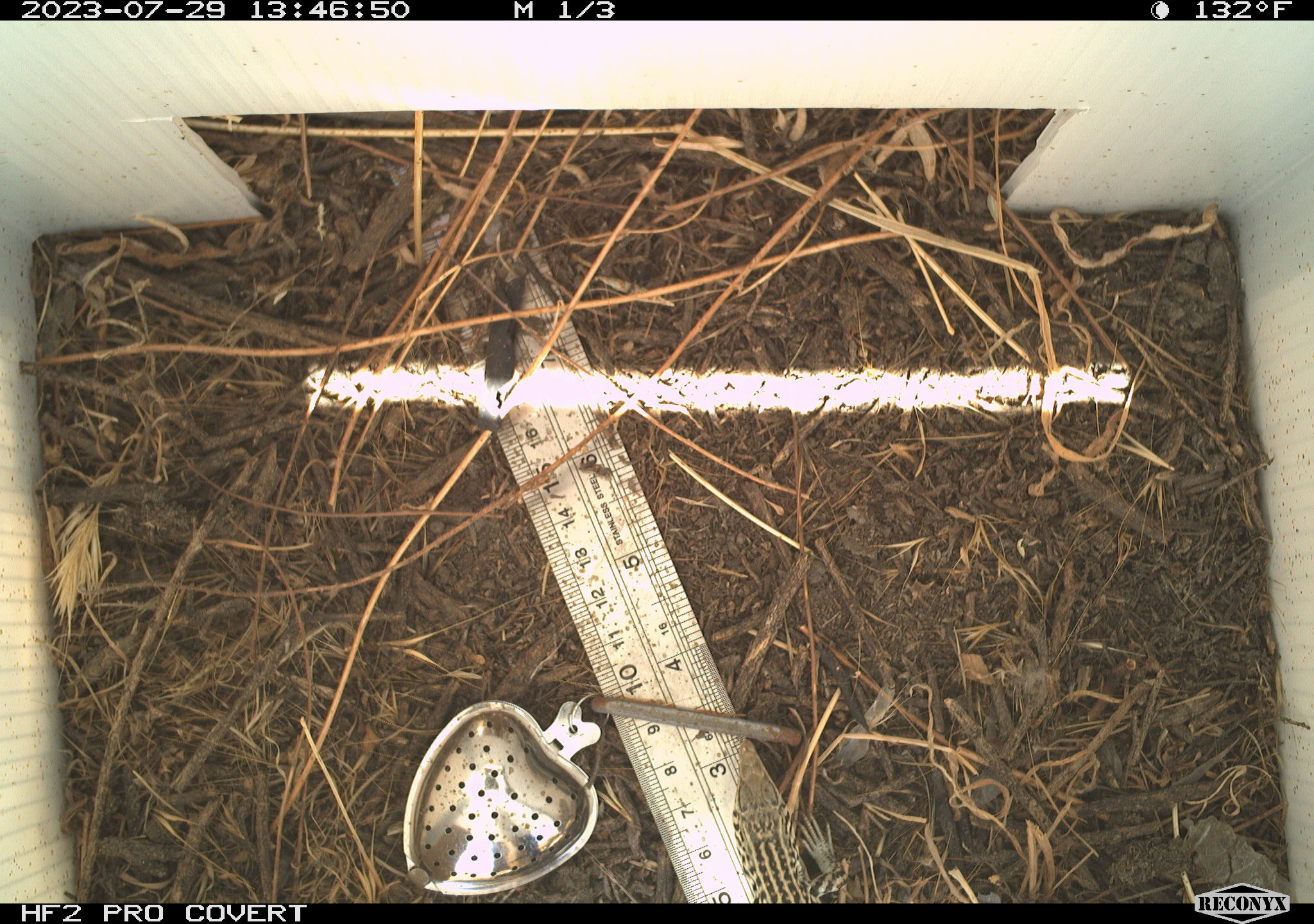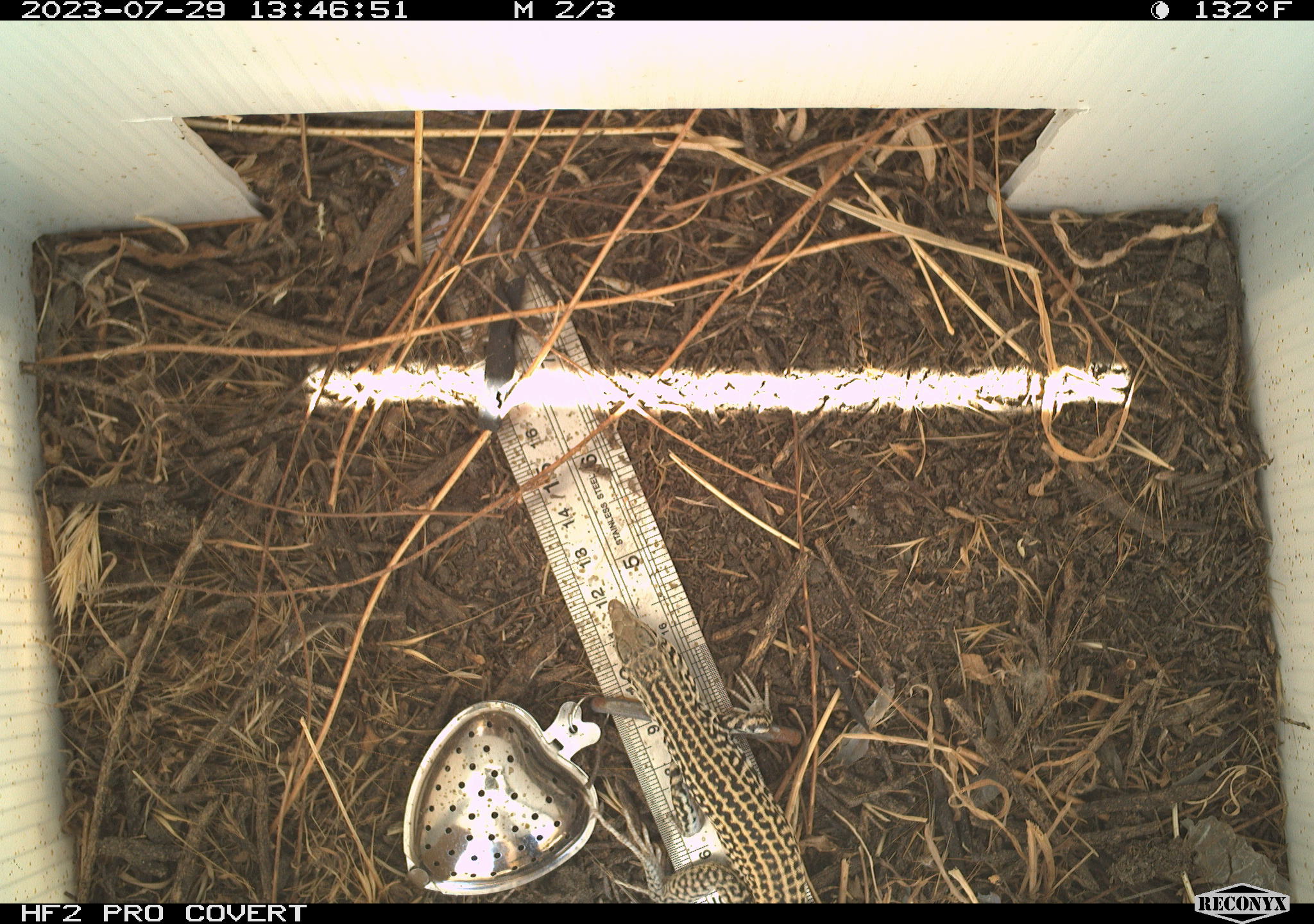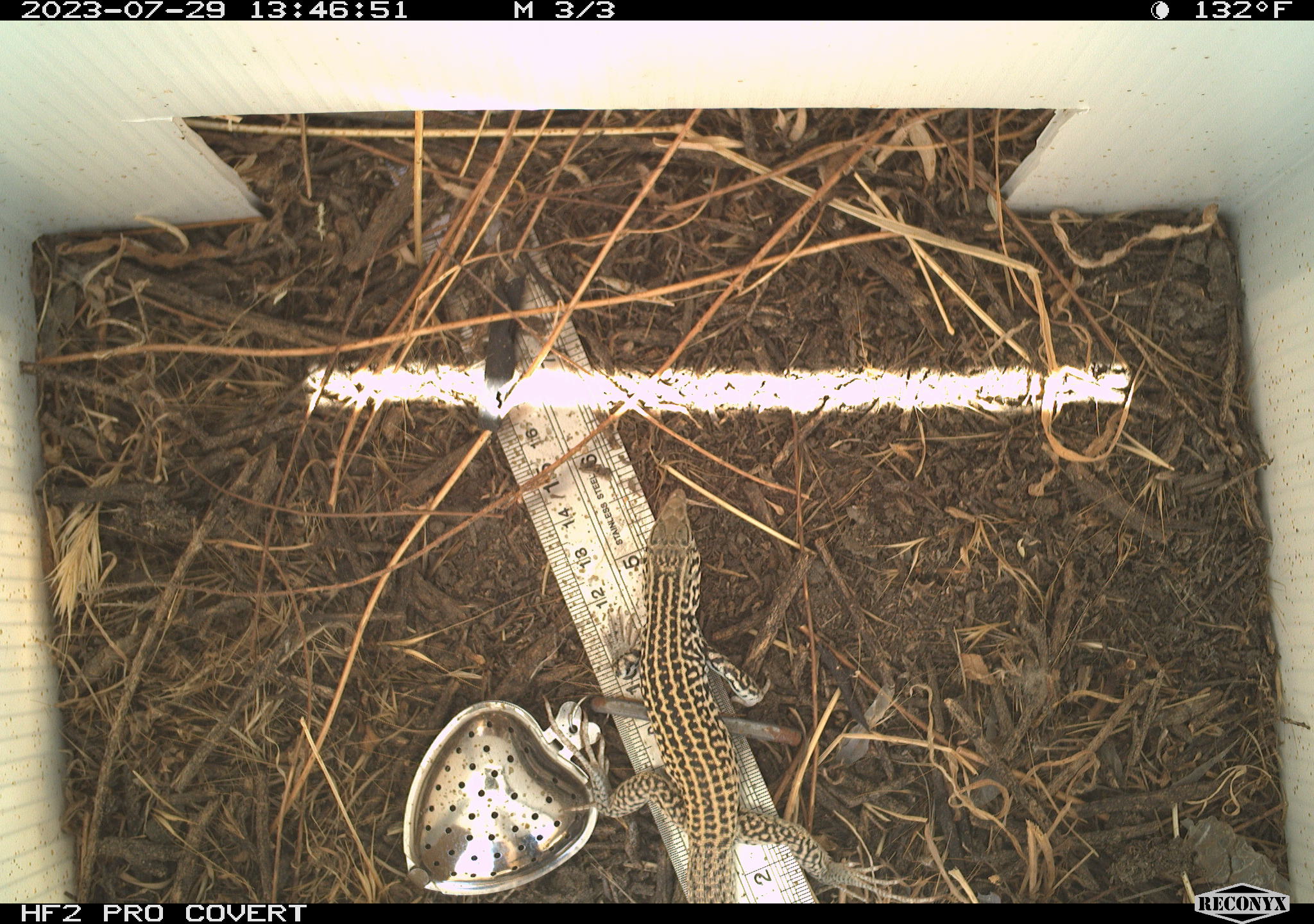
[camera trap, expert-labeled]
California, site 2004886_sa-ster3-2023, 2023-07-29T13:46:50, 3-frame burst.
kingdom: Animalia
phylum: Chordata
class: Reptilia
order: Squamata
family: Teiidae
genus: Aspidoscelis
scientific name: Aspidoscelis tigris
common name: western whiptail